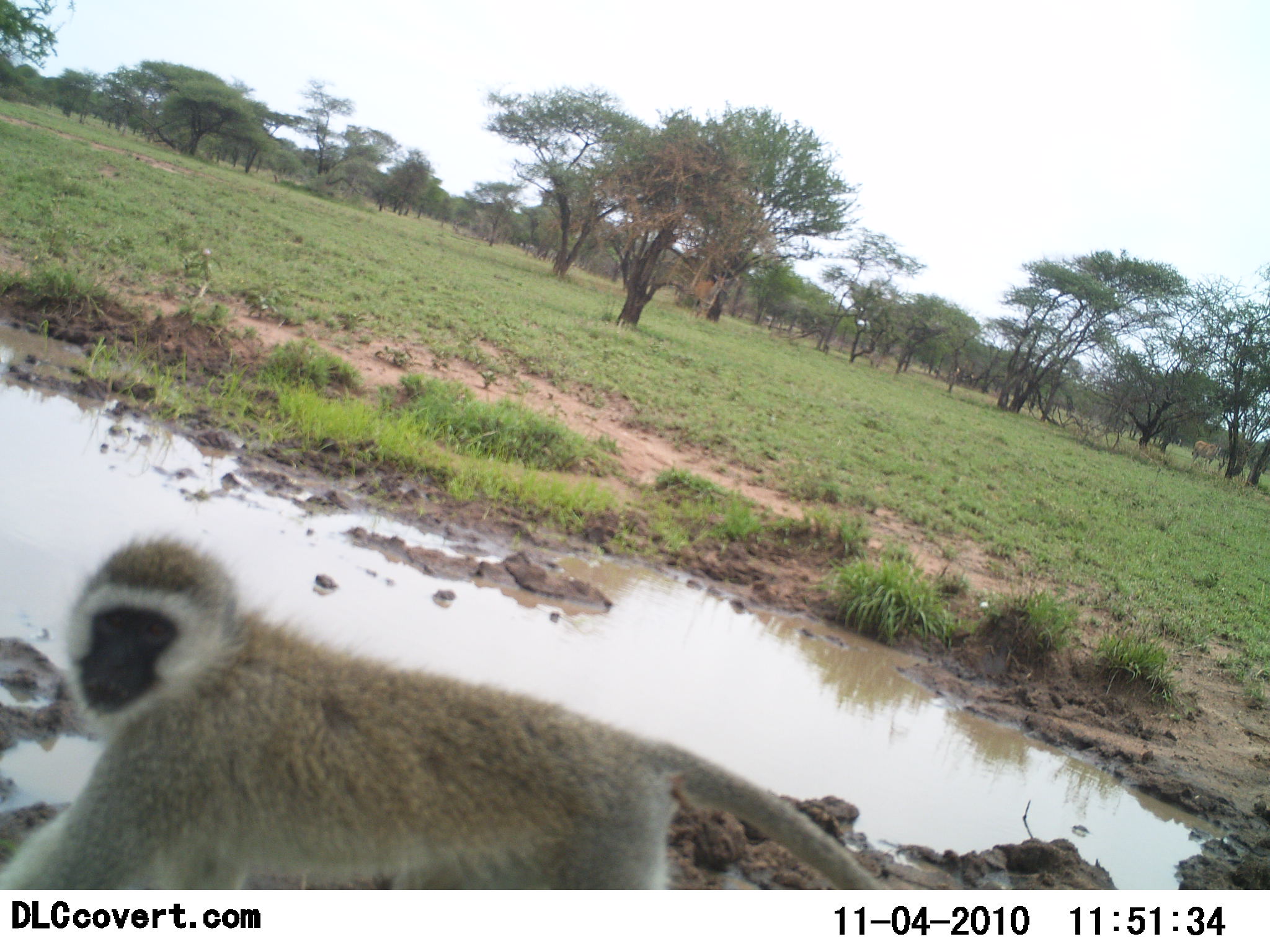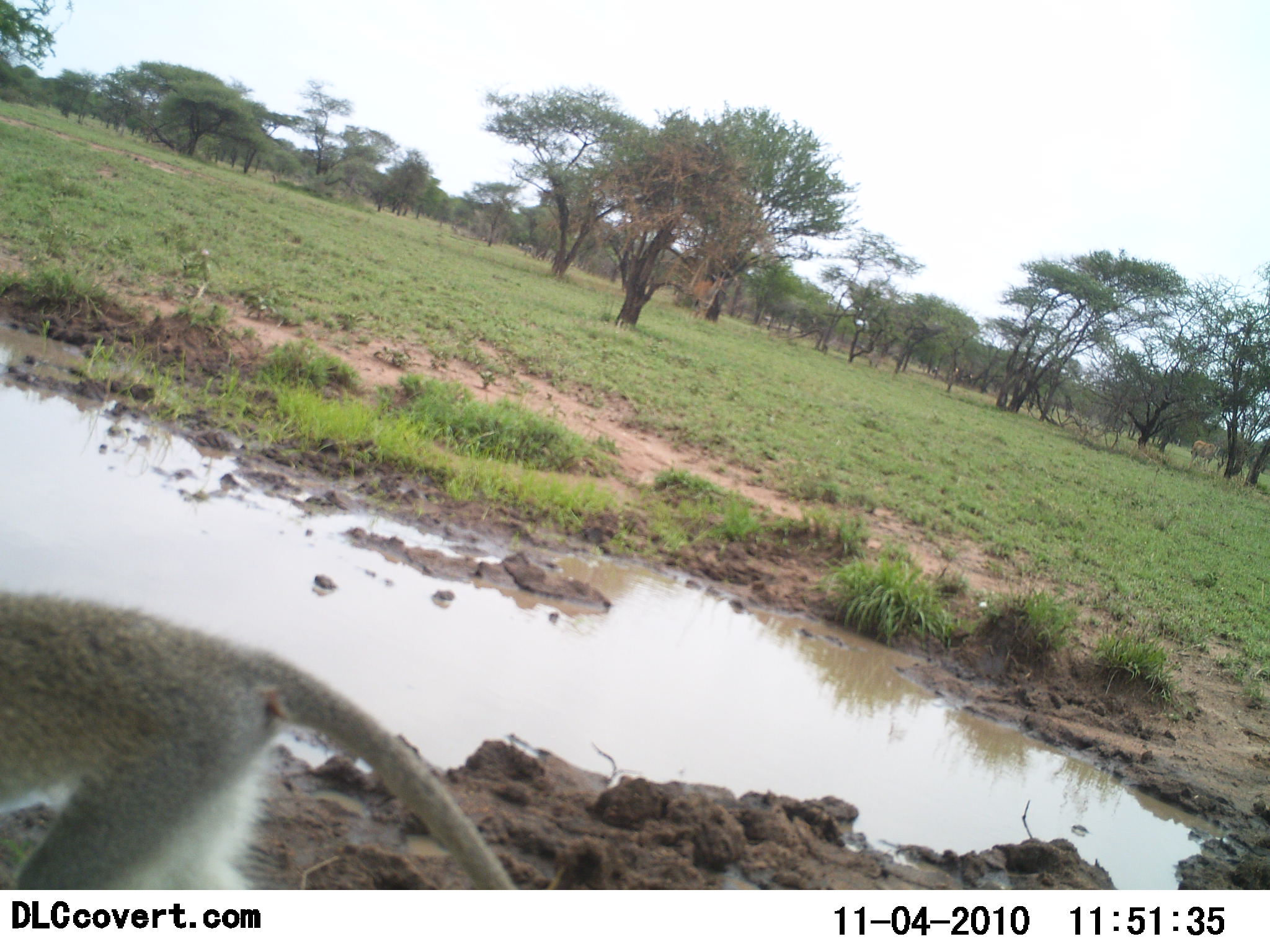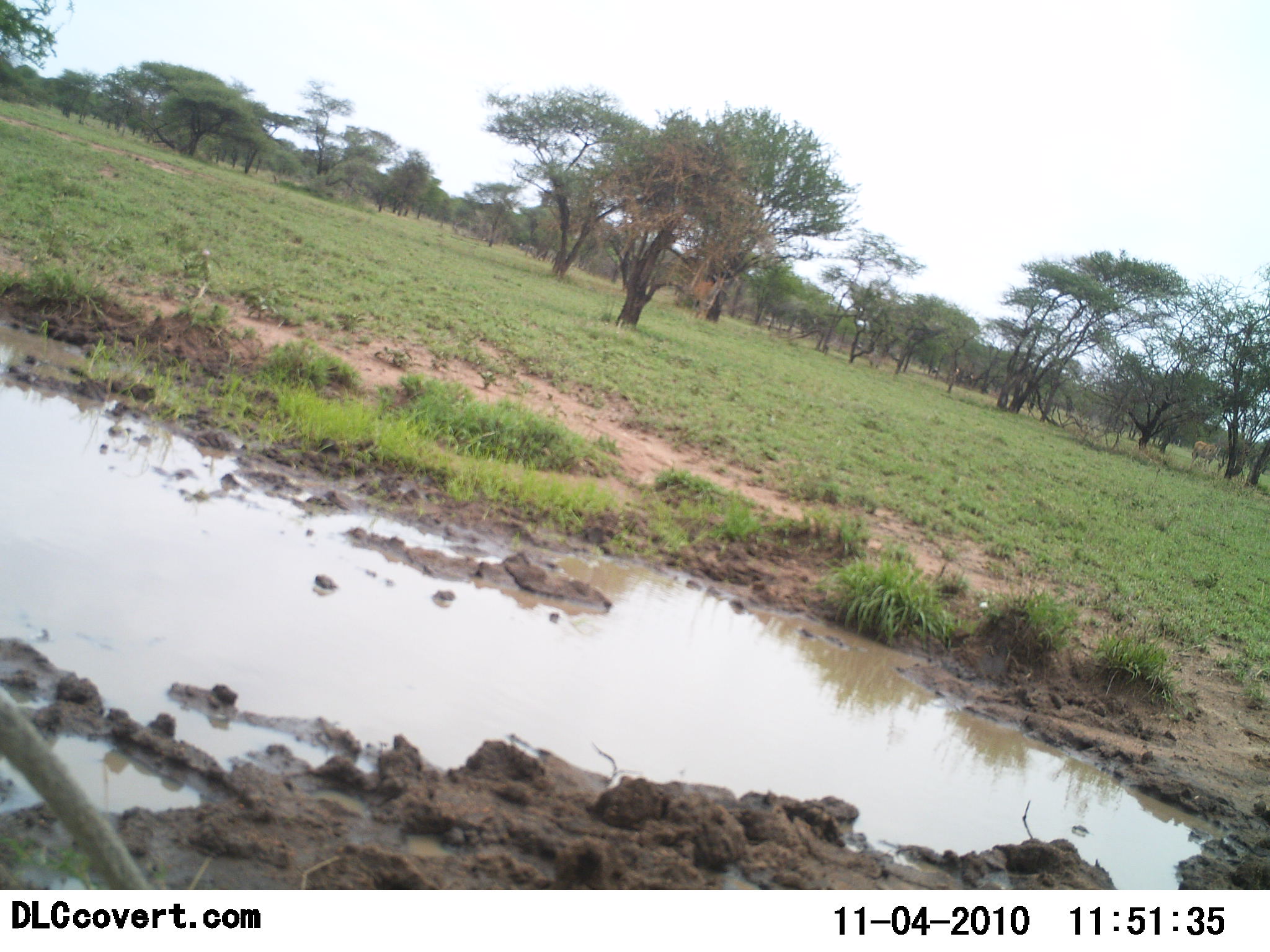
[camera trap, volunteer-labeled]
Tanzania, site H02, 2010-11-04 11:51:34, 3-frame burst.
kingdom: Animalia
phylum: Chordata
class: Mammalia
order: Primates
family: Cercopithecidae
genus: Chlorocebus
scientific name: Chlorocebus pygerythrus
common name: vervet monkey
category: monkeyvervet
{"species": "monkeyvervet (vervet monkey) (Chlorocebus pygerythrus)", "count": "1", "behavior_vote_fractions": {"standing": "0%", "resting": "0%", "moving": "100%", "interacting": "0%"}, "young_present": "0%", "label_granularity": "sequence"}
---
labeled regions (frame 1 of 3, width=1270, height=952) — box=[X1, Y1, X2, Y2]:
animal: box=[0, 535, 887, 889]; box=[694, 270, 729, 319]; box=[1189, 440, 1222, 470]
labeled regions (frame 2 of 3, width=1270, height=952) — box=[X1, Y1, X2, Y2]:
animal: box=[0, 588, 517, 890]; box=[692, 271, 729, 323]; box=[1188, 439, 1221, 469]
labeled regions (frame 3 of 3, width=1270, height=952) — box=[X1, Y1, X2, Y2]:
animal: box=[0, 684, 153, 889]; box=[693, 270, 729, 320]; box=[1188, 440, 1222, 469]